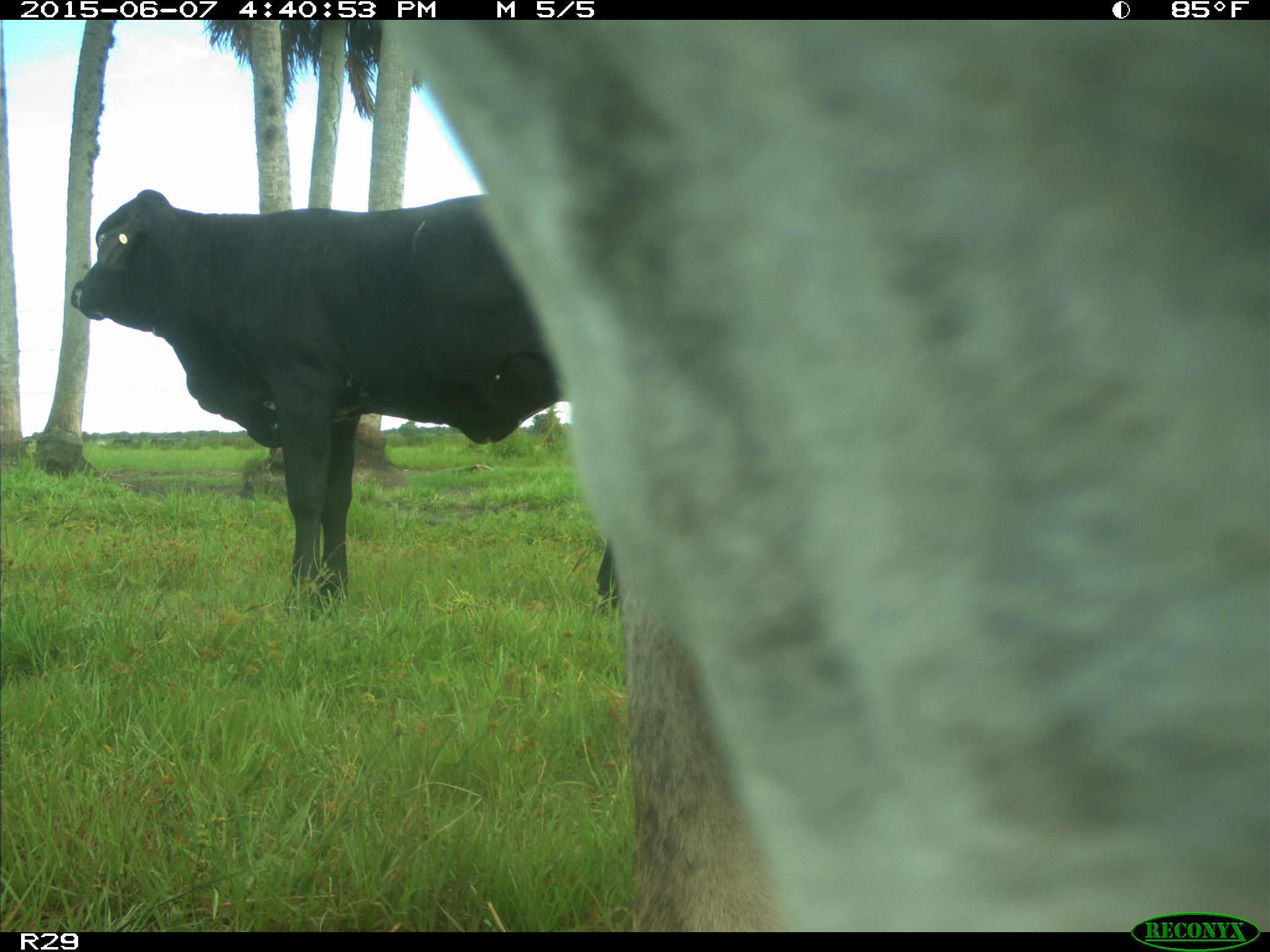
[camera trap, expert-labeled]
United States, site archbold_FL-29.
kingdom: Animalia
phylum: Chordata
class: Mammalia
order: Artiodactyla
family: Bovidae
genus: Bos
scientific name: Bos taurus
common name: domestic cow